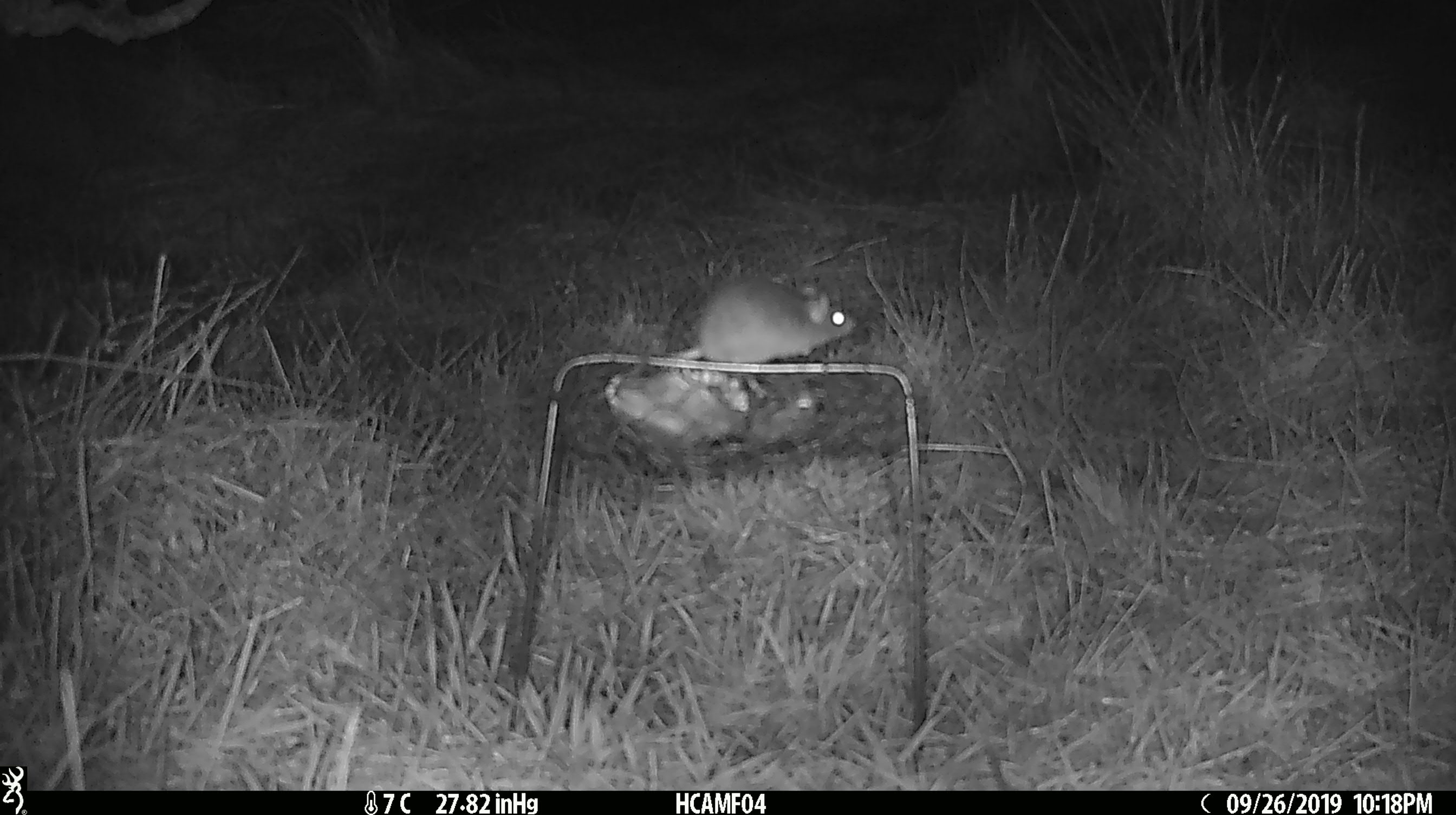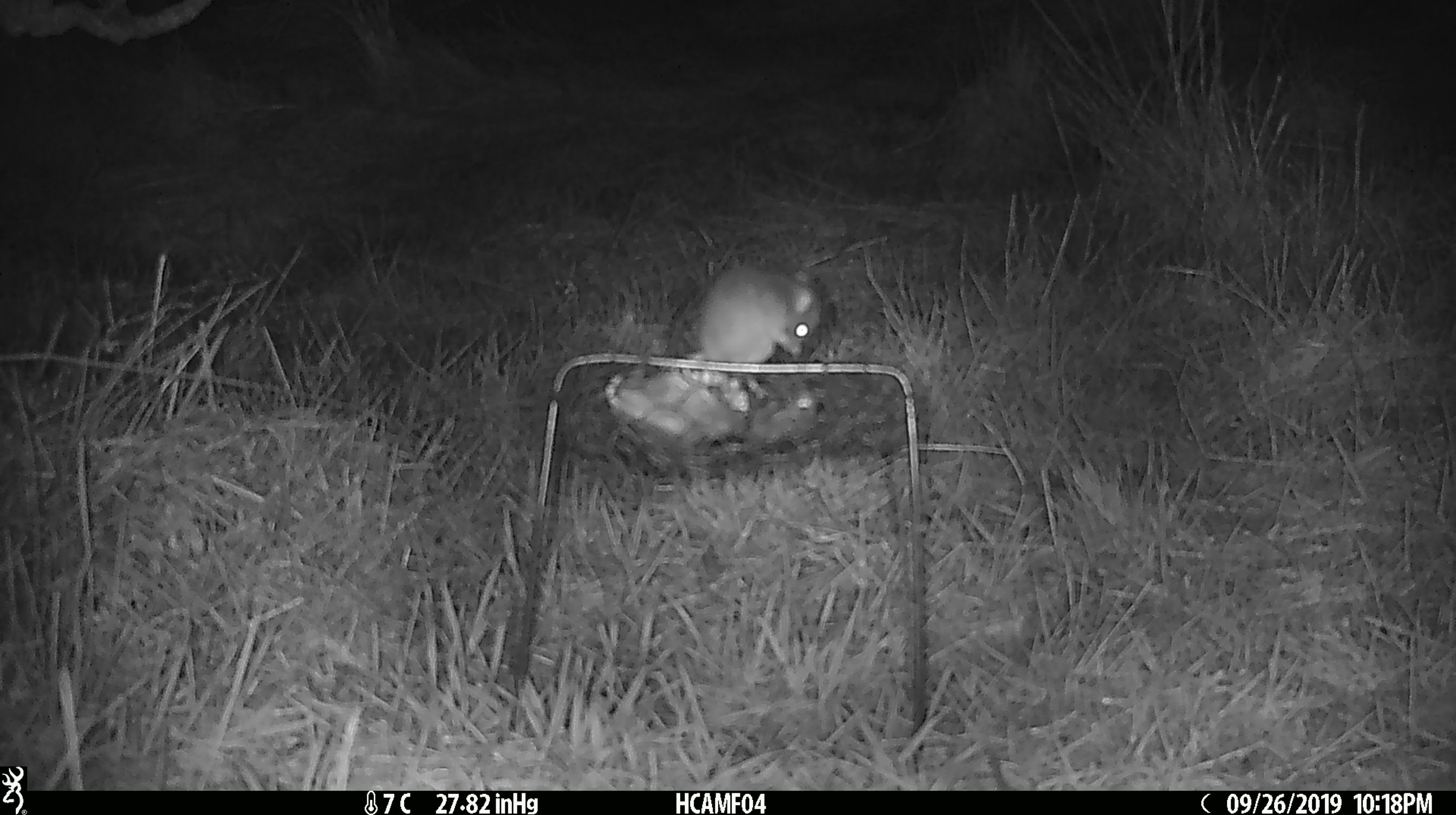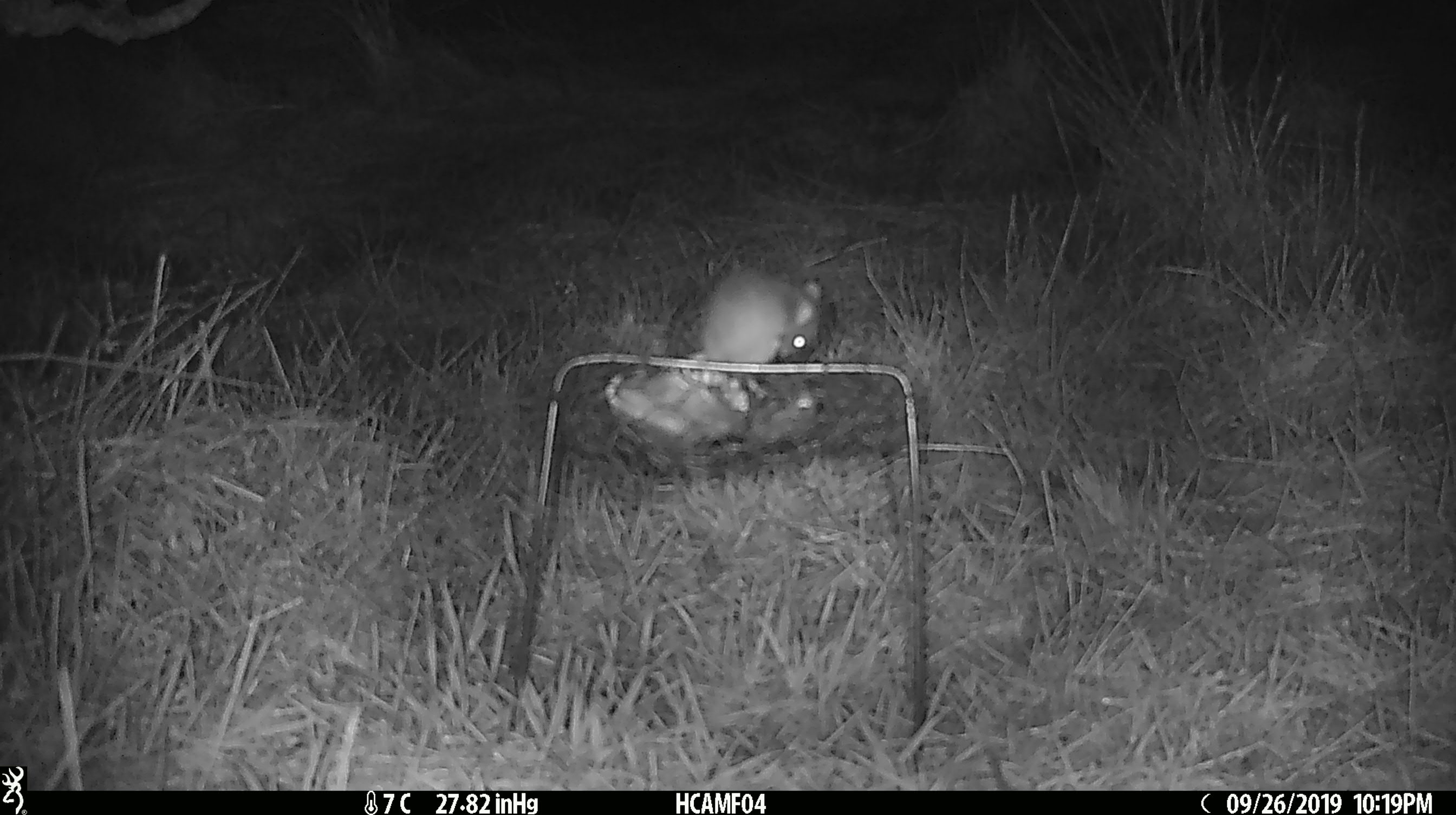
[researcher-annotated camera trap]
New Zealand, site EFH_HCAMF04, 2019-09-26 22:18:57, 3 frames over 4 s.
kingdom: Animalia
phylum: Chordata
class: Mammalia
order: Rodentia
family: Muridae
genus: Mus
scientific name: Mus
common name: mouse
Mouse (Mus).